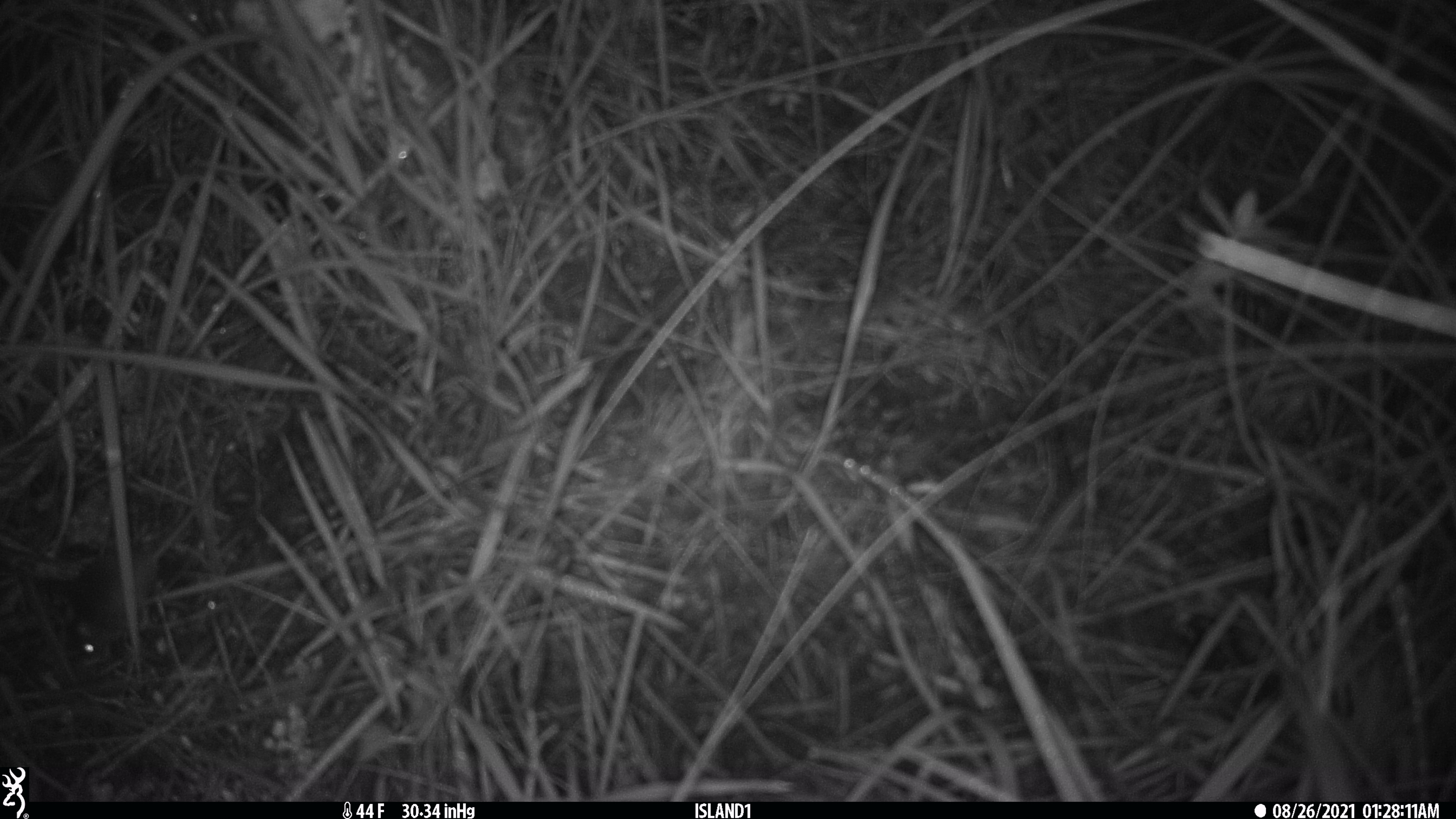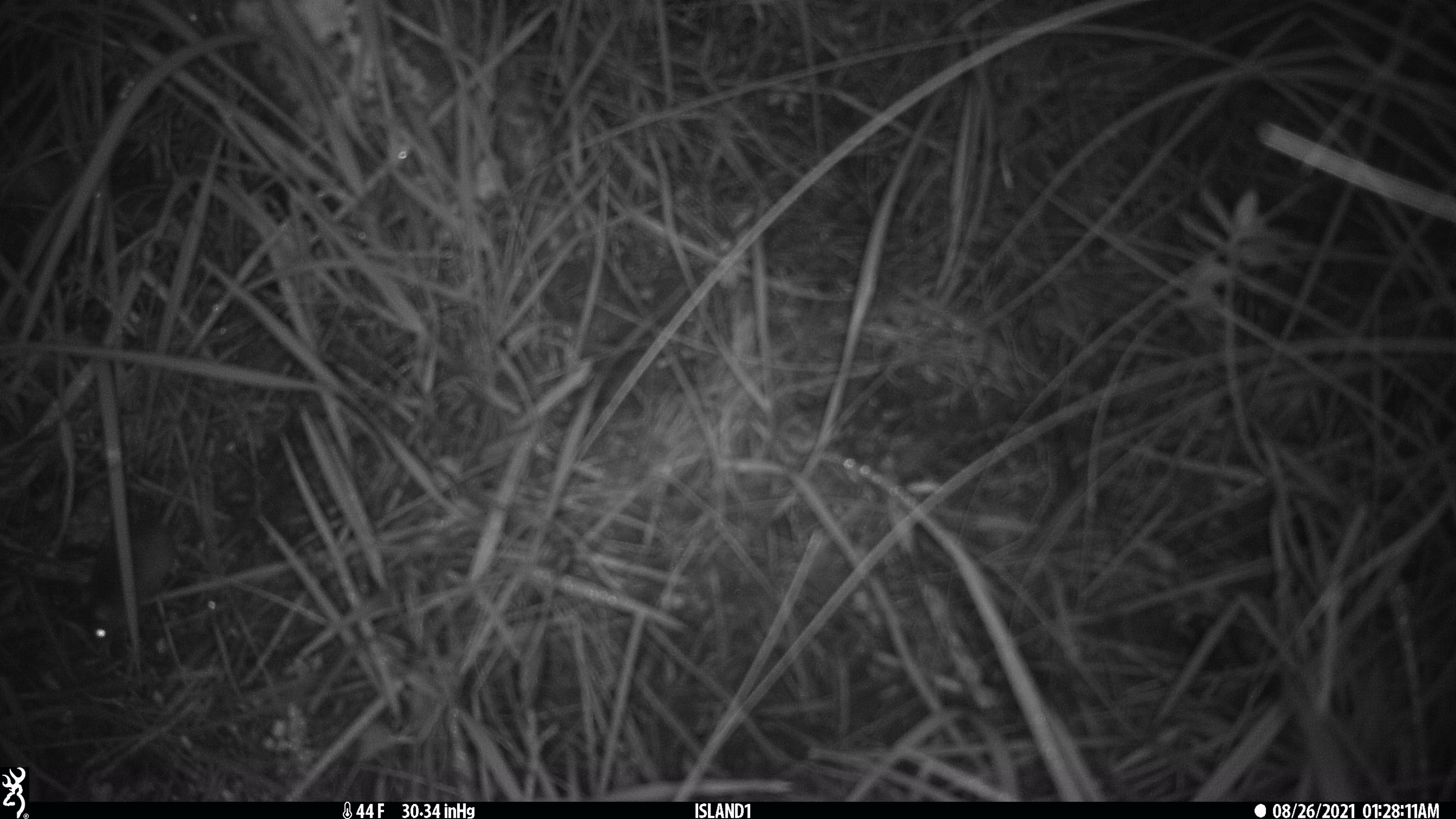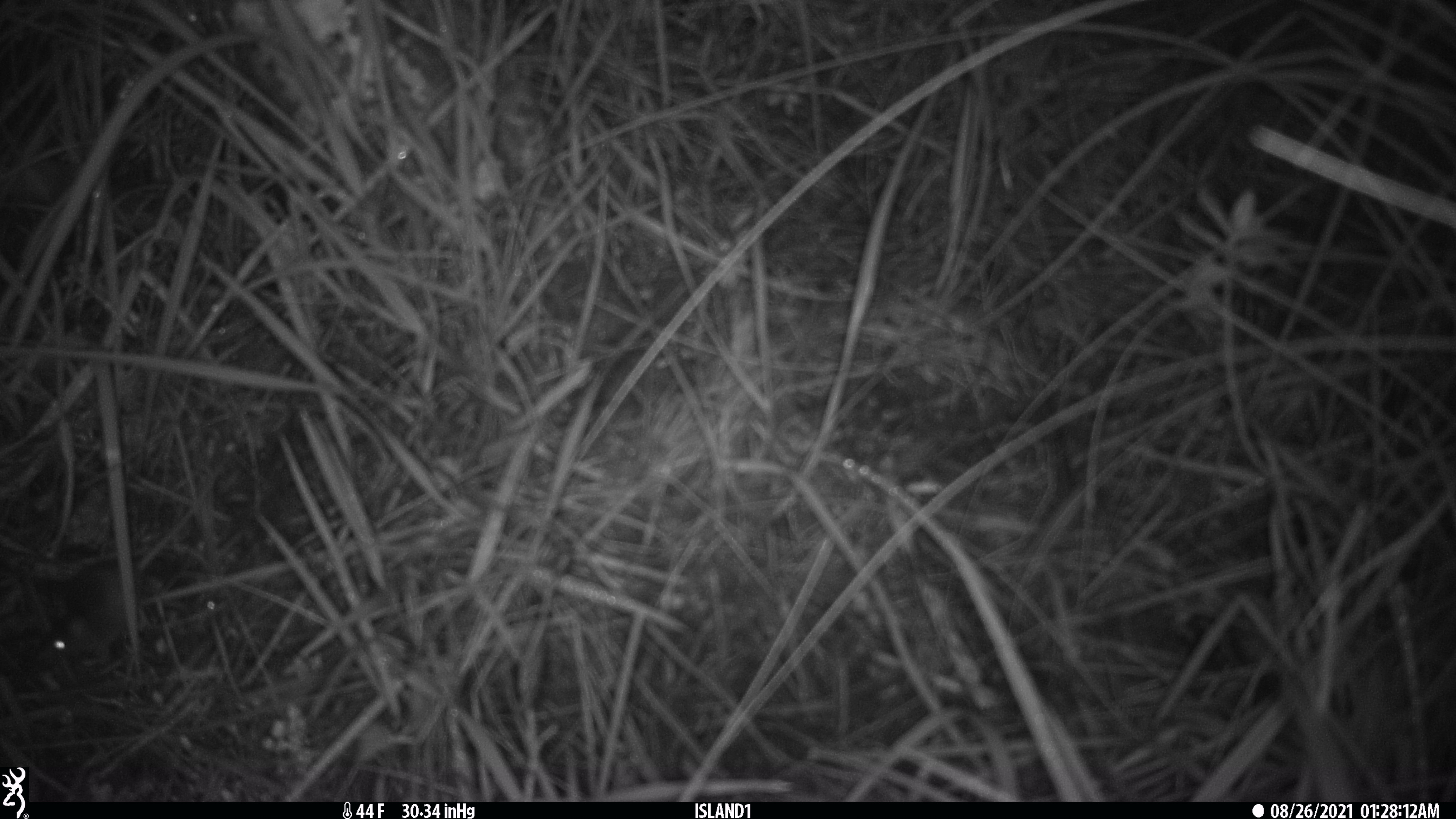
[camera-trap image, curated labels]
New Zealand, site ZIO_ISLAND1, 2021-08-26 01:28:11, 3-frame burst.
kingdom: Animalia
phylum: Chordata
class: Mammalia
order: Rodentia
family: Muridae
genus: Mus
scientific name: Mus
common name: mouse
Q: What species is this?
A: Mouse (Mus).